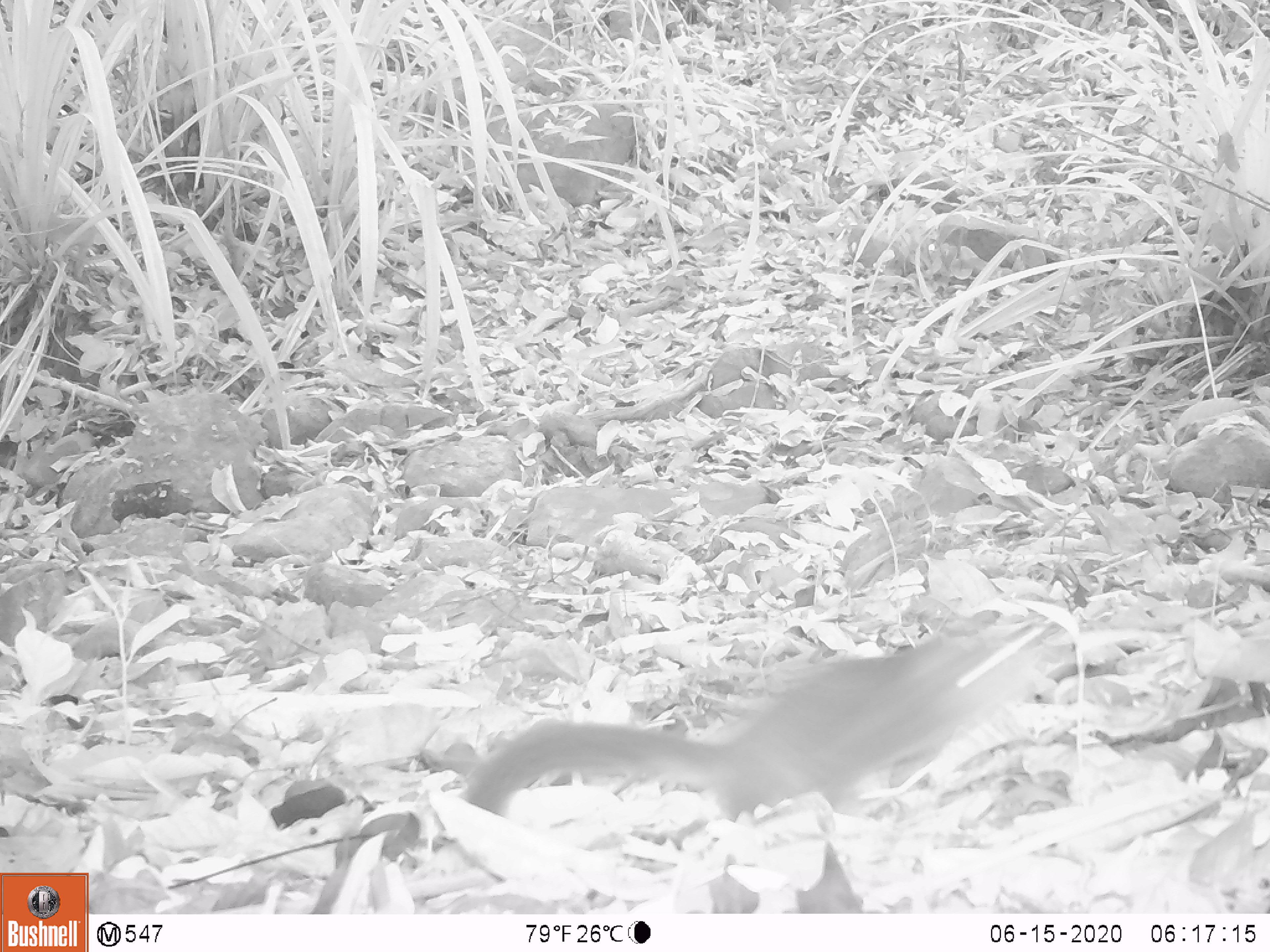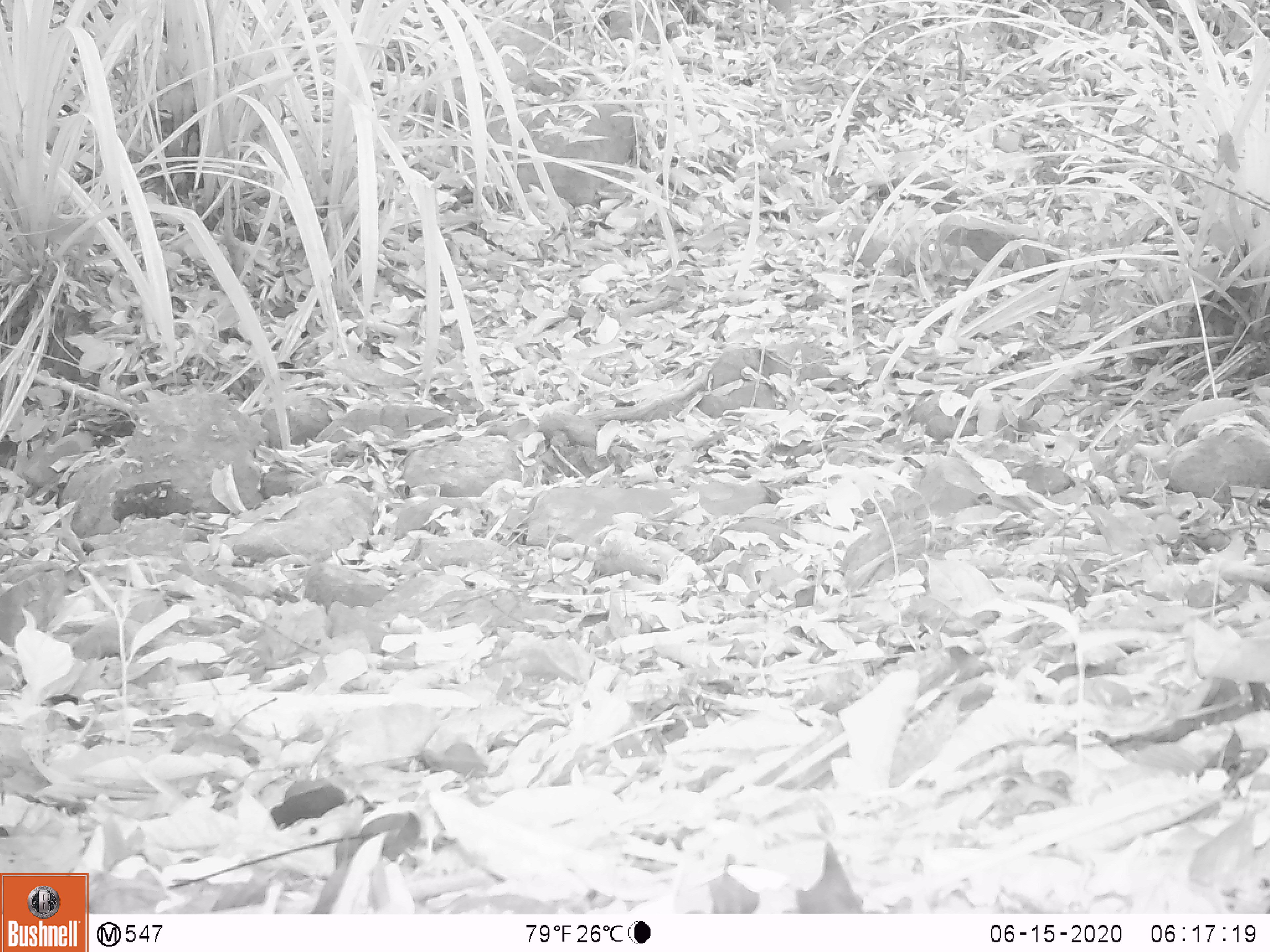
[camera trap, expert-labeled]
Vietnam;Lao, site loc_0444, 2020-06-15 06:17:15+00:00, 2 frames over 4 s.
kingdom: Animalia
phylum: Chordata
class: Mammalia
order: Rodentia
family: Sciuridae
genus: Dremomys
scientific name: Dremomys rufigenis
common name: red-cheeked squirrel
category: red cheeked squirrel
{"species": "red cheeked squirrel (red-cheeked squirrel) (Dremomys rufigenis)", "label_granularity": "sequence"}